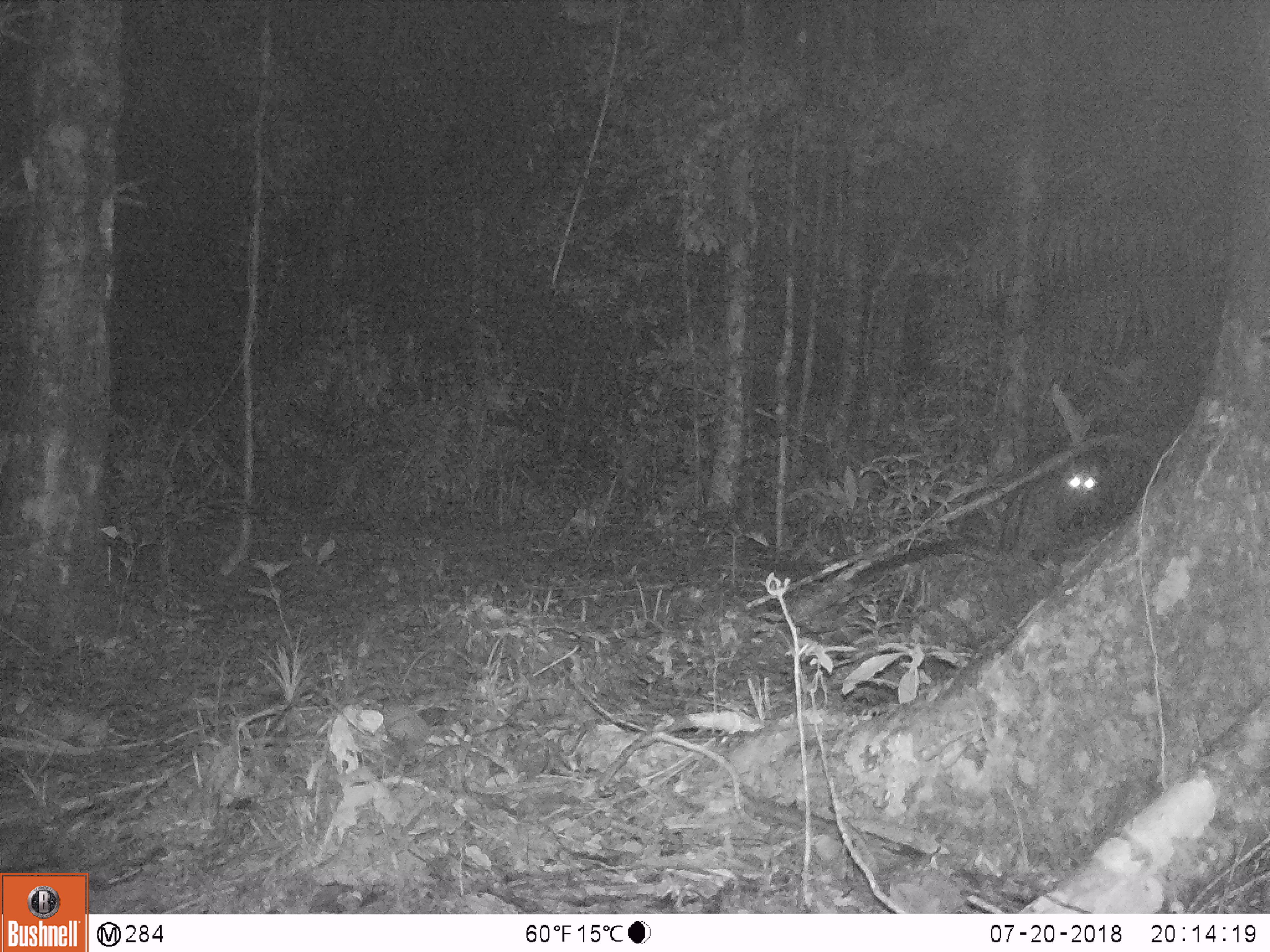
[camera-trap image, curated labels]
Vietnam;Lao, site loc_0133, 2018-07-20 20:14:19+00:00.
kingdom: Animalia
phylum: Chordata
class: Mammalia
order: Carnivora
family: Viverridae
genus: Paradoxurus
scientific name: Paradoxurus hermaphroditus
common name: common palm civet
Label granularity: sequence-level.